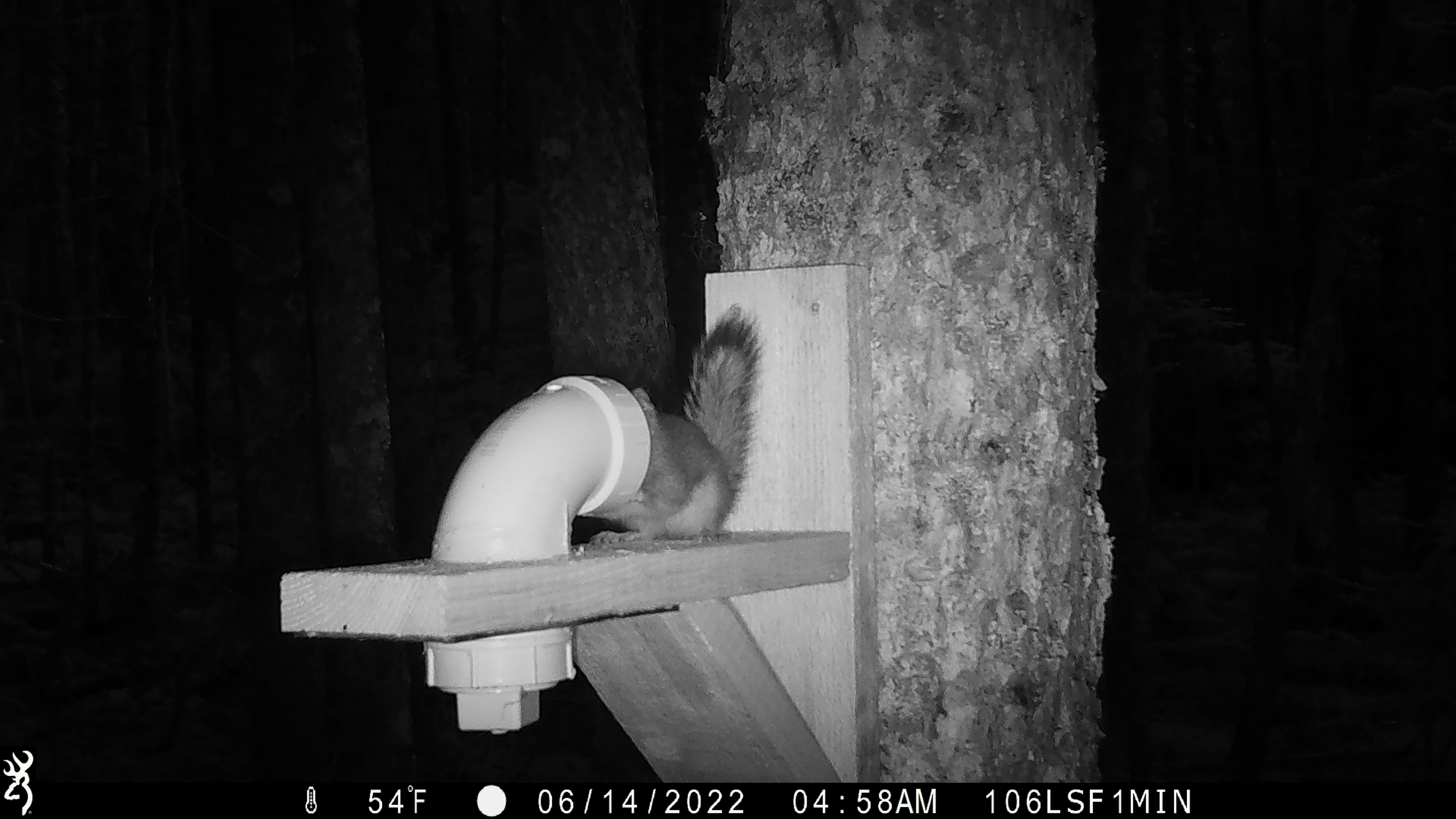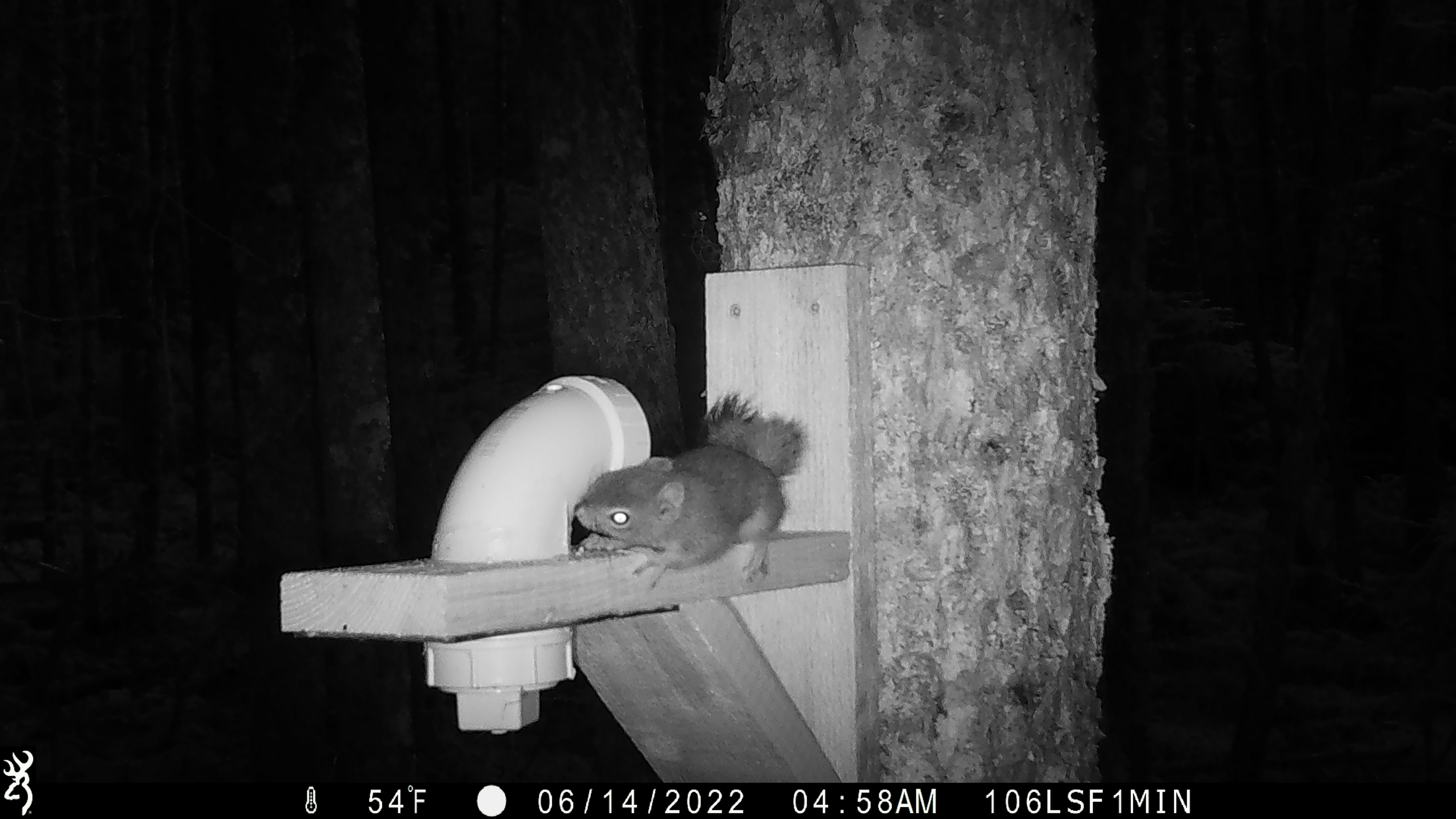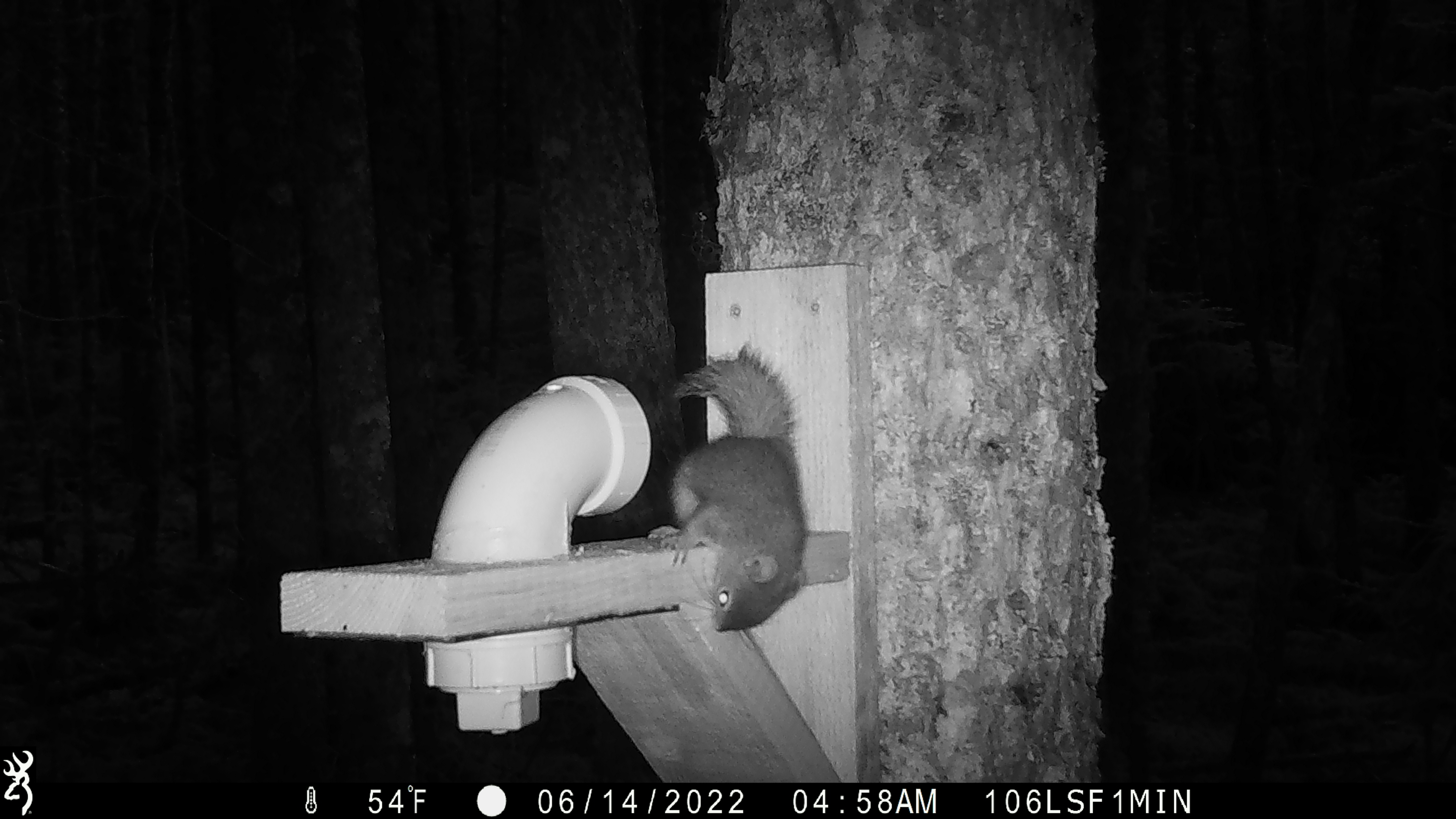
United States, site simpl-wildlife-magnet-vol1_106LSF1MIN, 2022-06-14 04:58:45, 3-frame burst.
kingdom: Animalia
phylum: Chordata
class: Mammalia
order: Rodentia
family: Sciuridae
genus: Tamiasciurus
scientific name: Tamiasciurus hudsonicus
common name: red squirrel